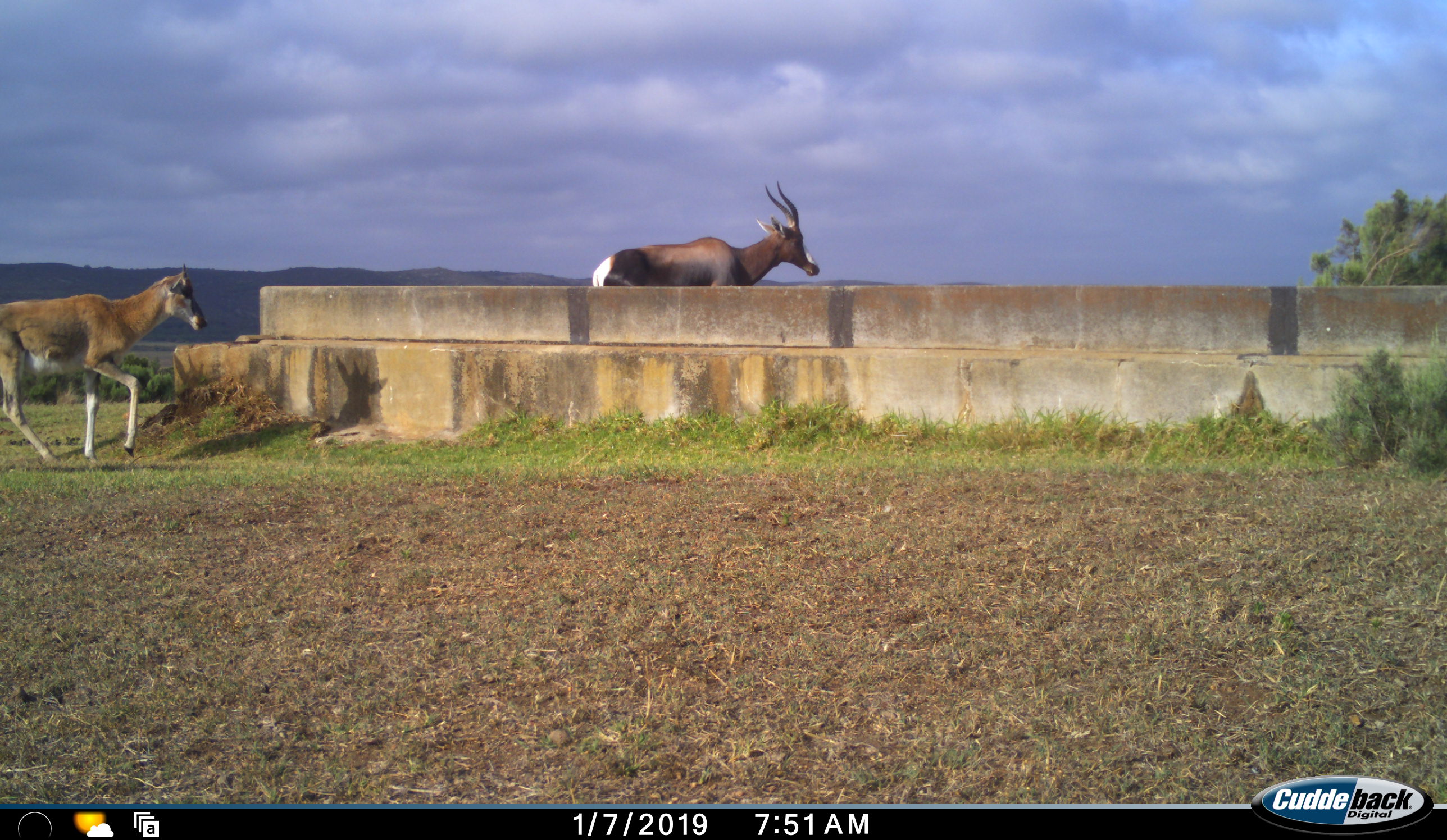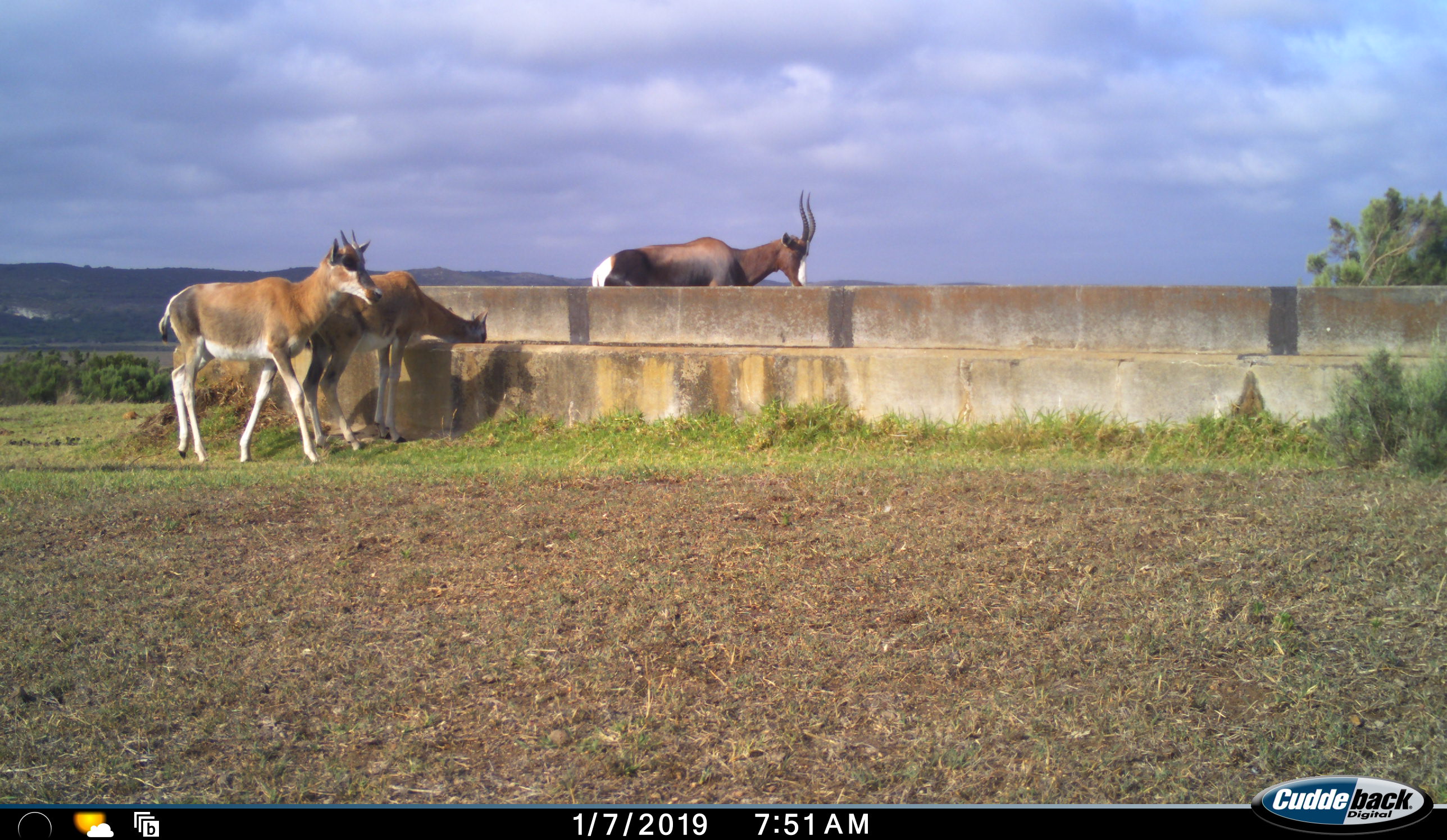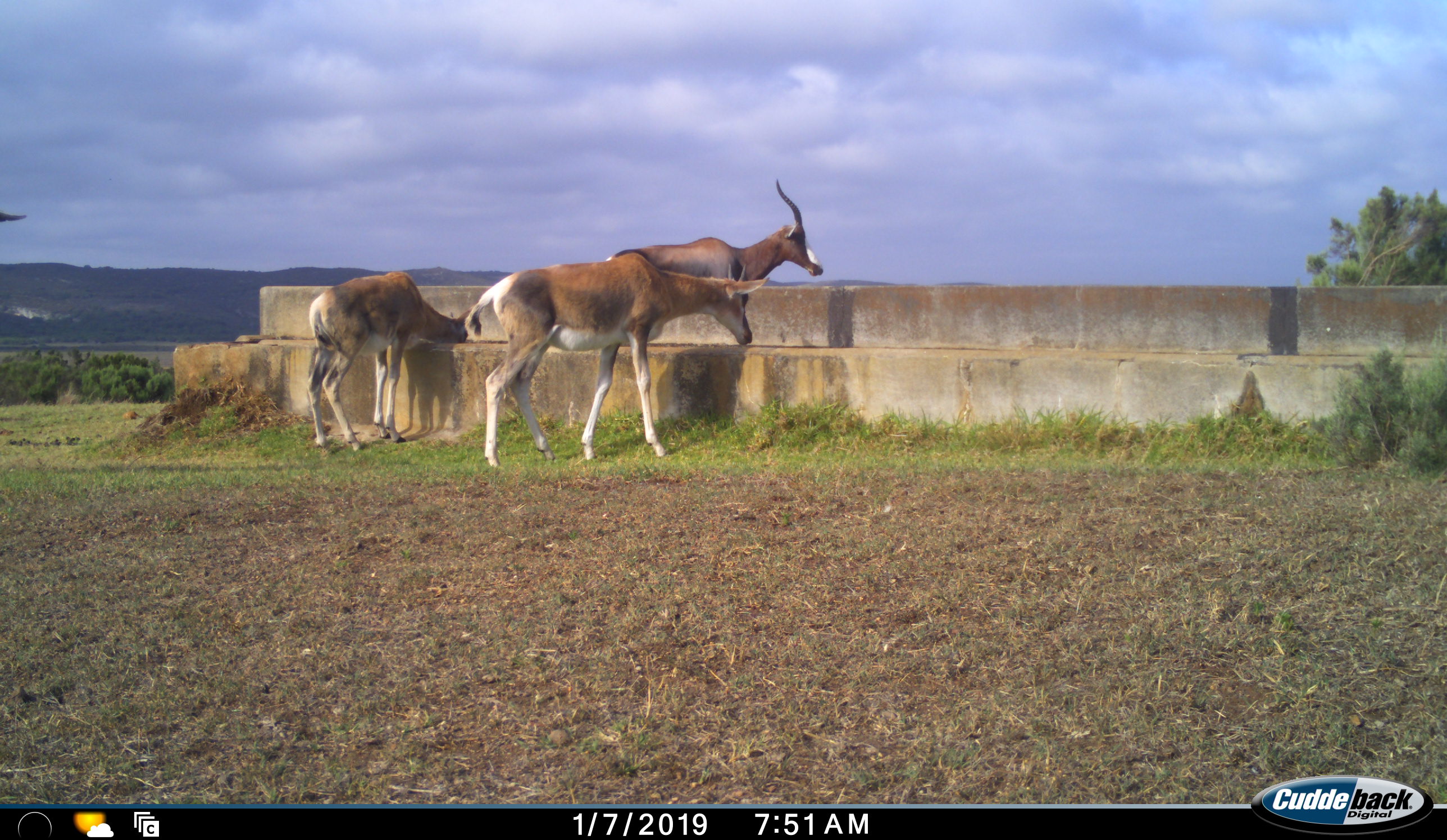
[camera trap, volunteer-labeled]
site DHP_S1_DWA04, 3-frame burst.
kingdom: Animalia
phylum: Chordata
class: Mammalia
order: Artiodactyla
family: Bovidae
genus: Damaliscus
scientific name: Damaliscus pygargus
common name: bontebok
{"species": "bontebok (Damaliscus pygargus)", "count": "4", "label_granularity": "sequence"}